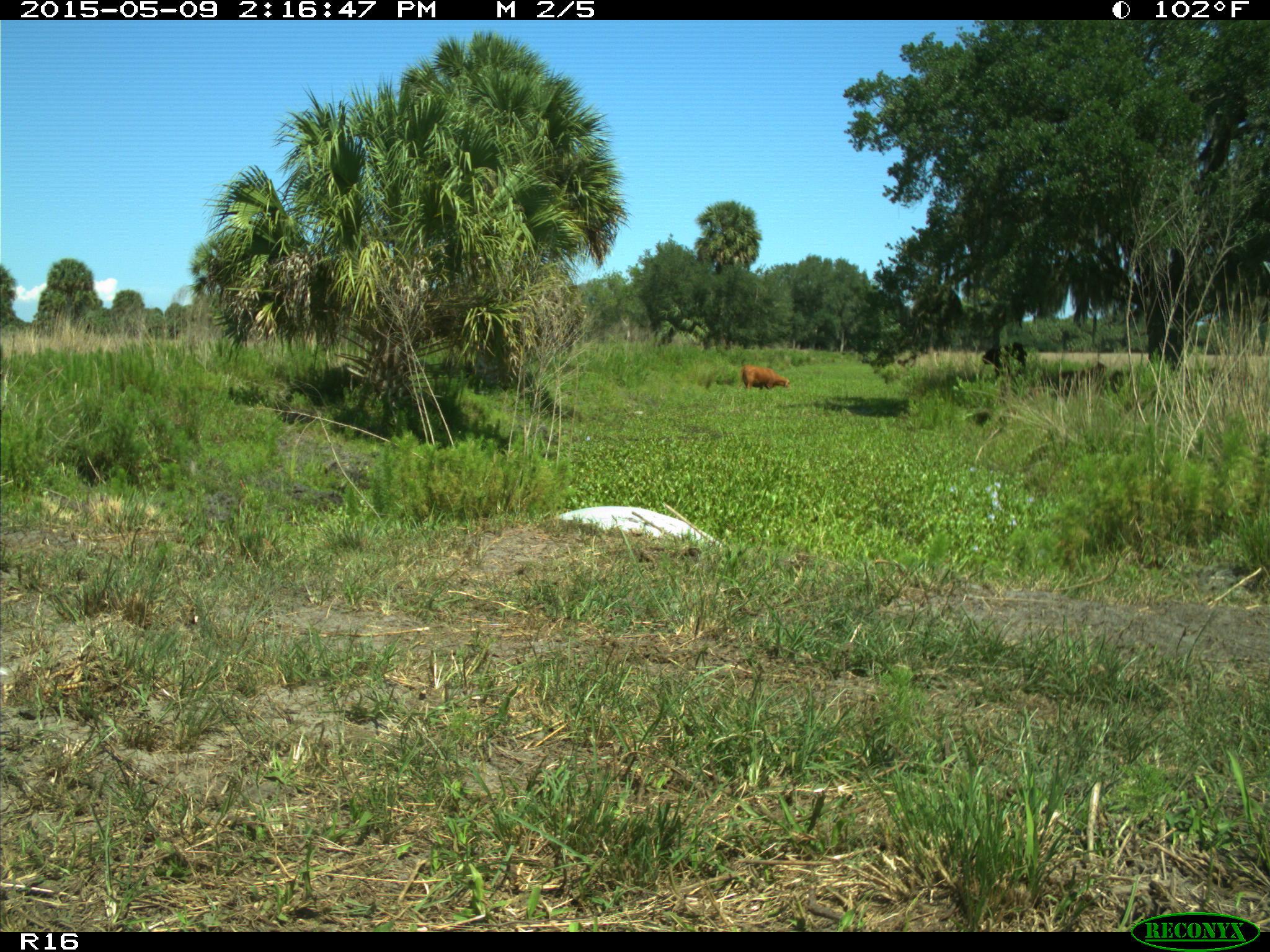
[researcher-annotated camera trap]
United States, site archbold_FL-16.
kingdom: Animalia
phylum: Chordata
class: Mammalia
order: Artiodactyla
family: Bovidae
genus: Bos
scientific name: Bos taurus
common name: domestic cow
Bos taurus (domestic cow).